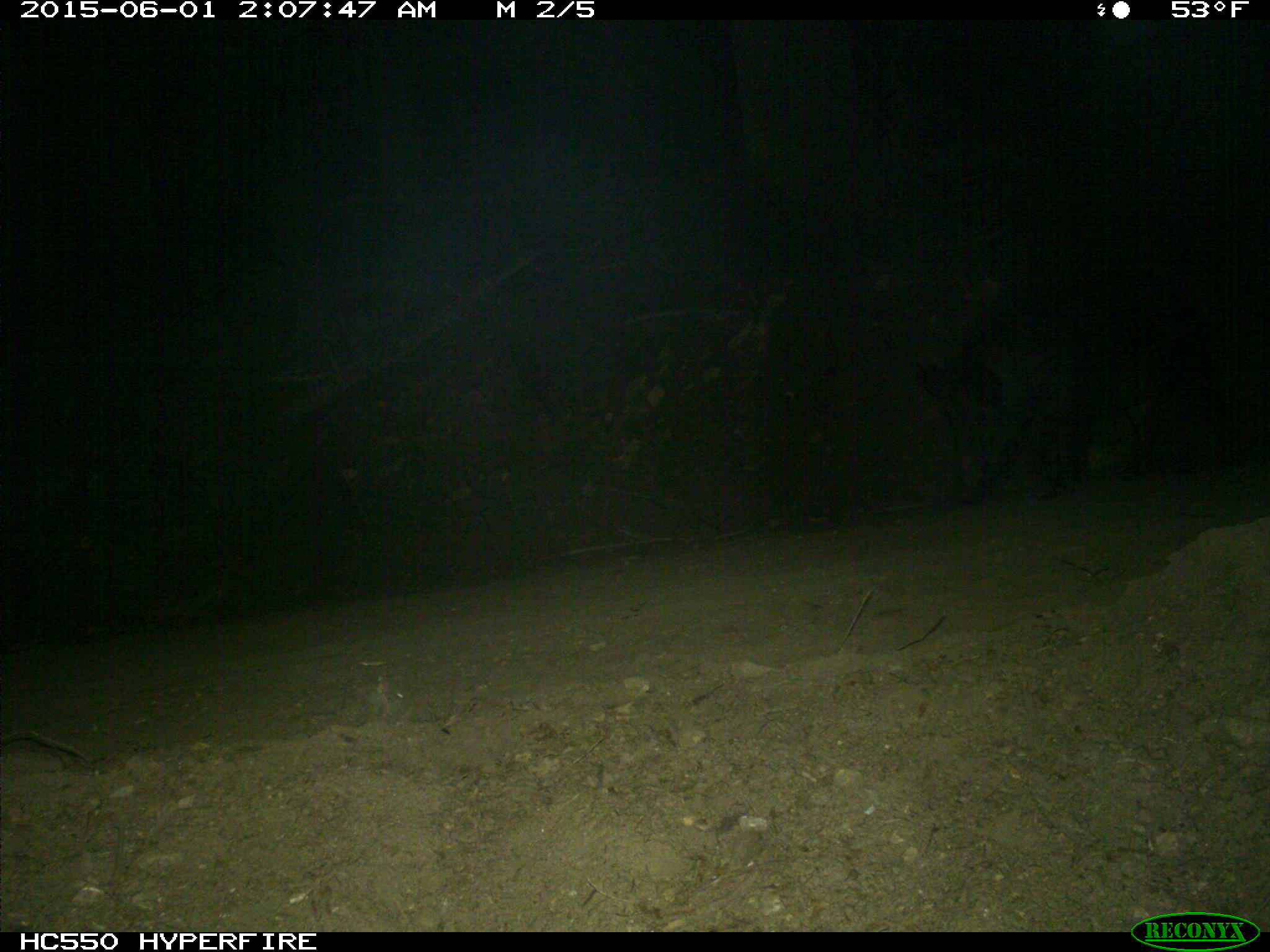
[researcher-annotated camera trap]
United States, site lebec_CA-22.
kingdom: Animalia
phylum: Chordata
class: Mammalia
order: Artiodactyla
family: Suidae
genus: Sus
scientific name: Sus scrofa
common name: wild boar